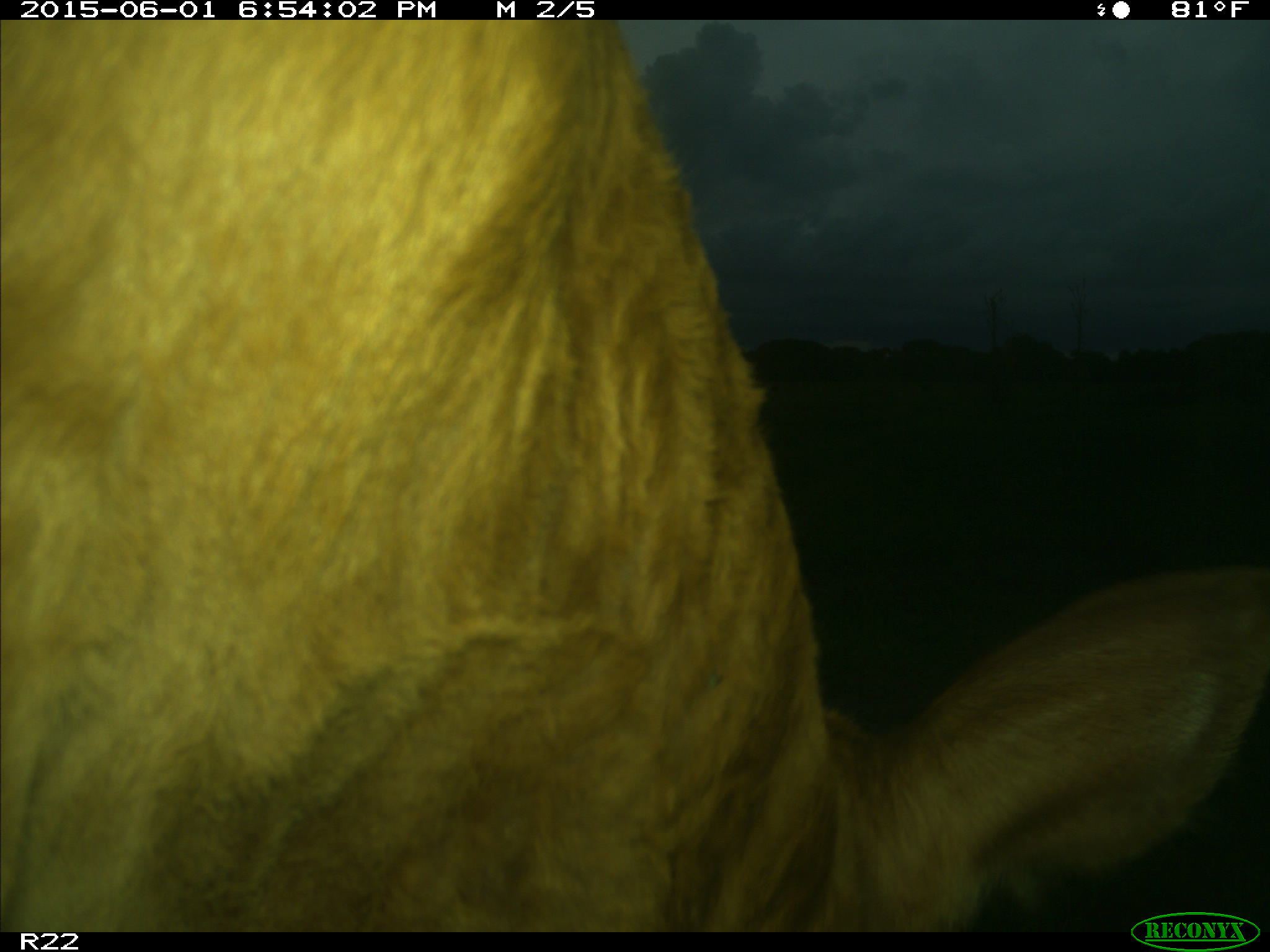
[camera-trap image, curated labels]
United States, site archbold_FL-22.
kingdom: Animalia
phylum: Chordata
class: Mammalia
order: Artiodactyla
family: Bovidae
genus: Bos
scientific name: Bos taurus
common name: domestic cow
Bos taurus (domestic cow).